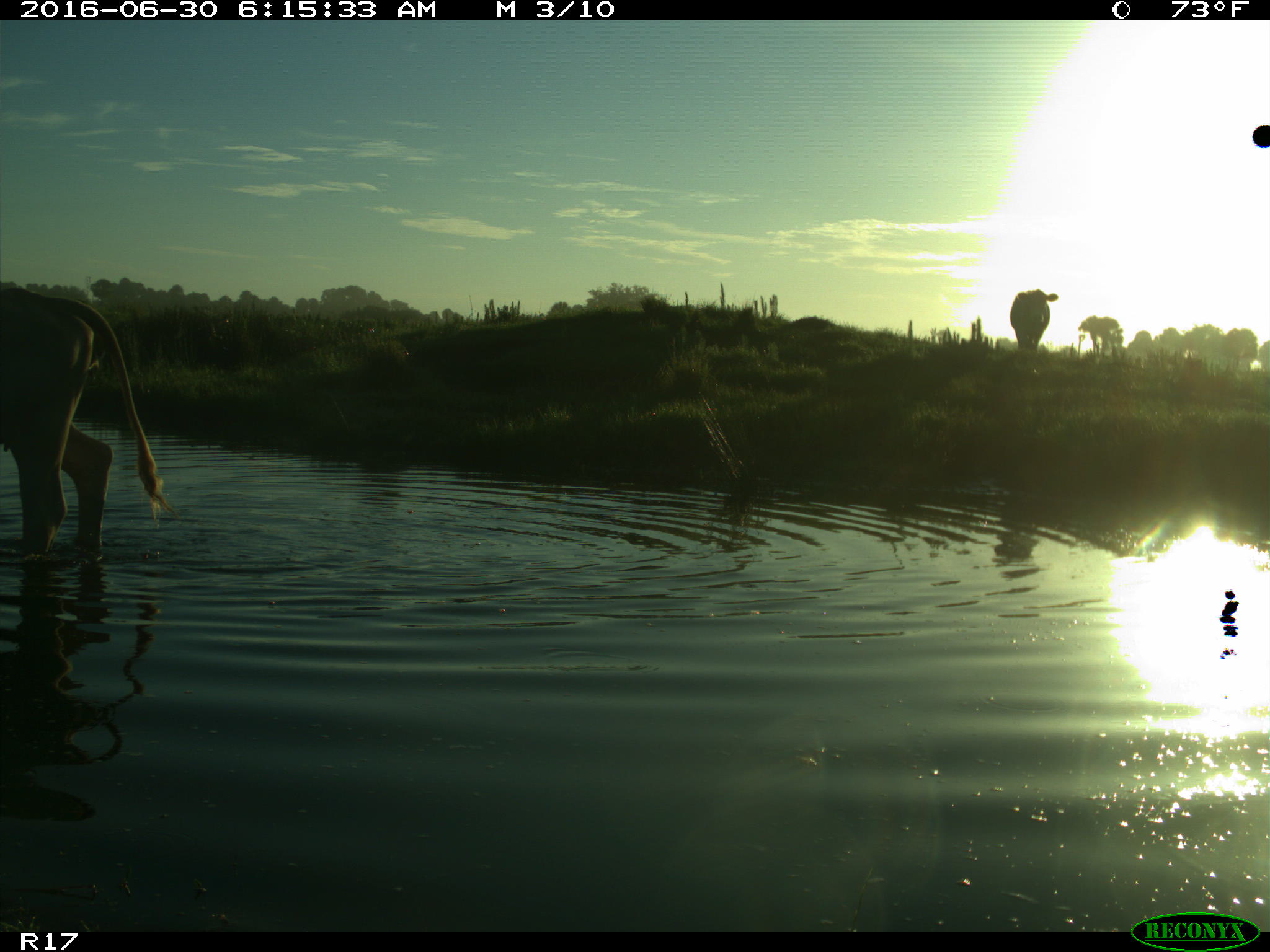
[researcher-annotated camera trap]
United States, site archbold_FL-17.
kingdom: Animalia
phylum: Chordata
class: Mammalia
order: Artiodactyla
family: Bovidae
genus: Bos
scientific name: Bos taurus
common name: domestic cow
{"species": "Bos taurus (domestic cow)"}